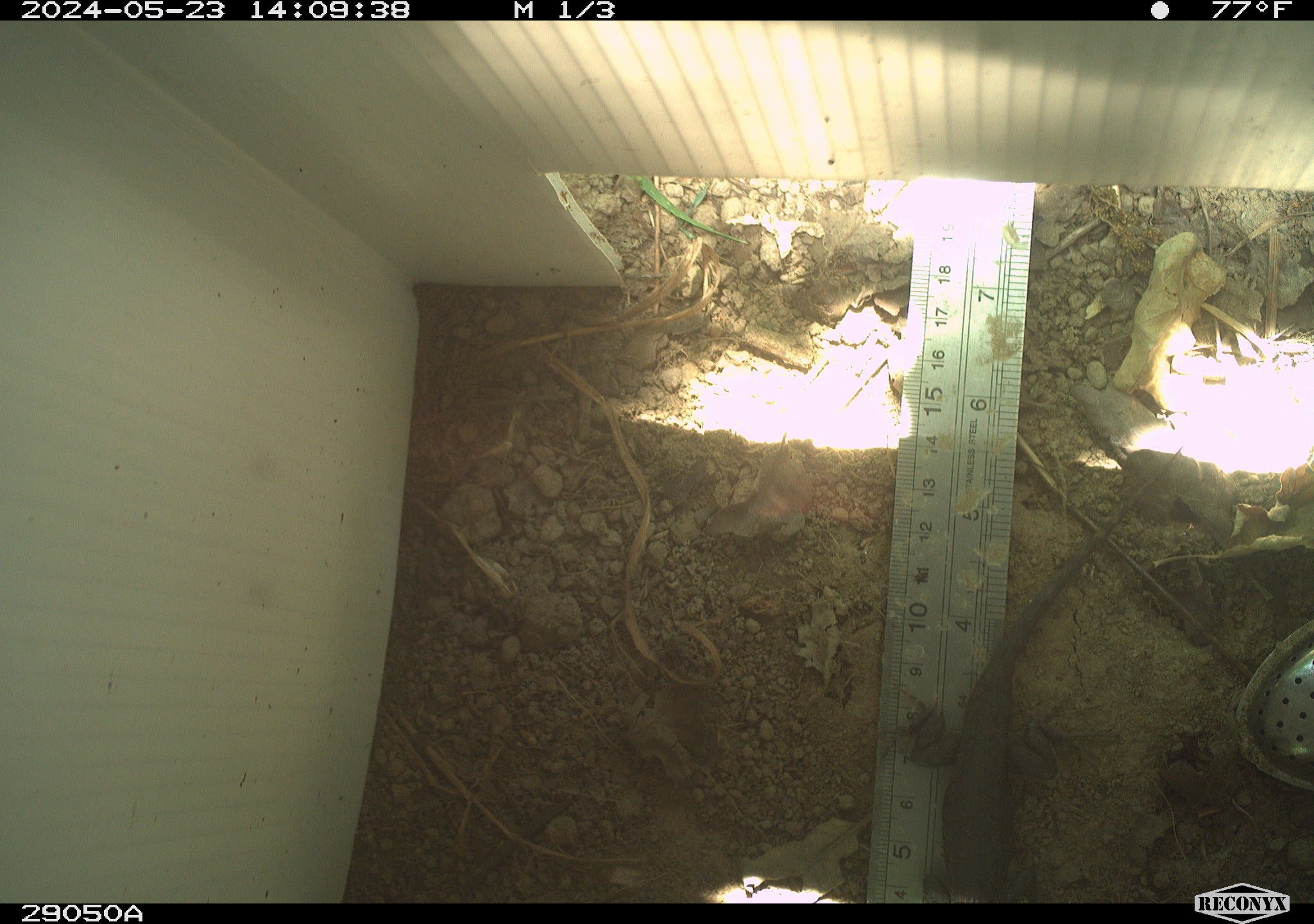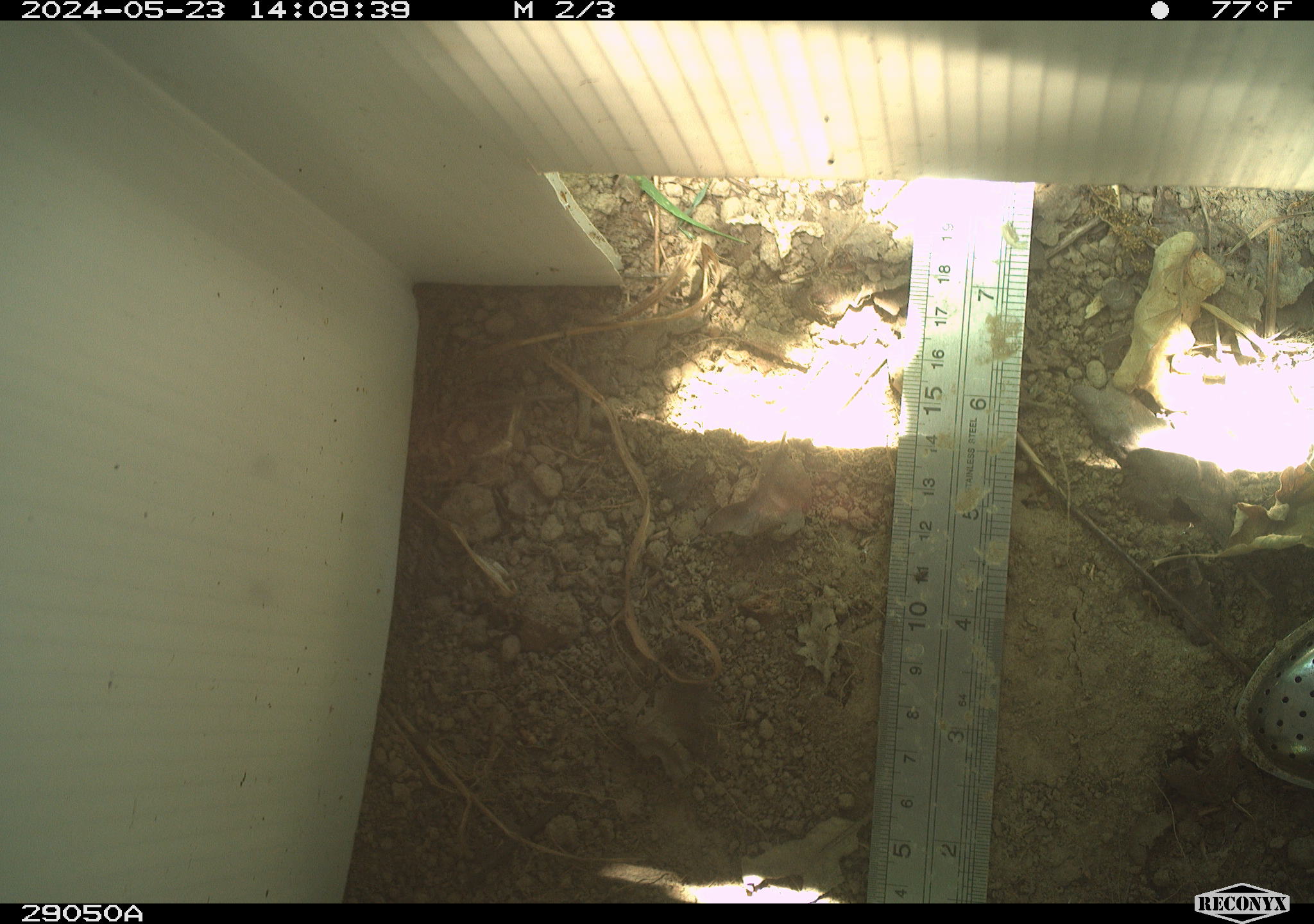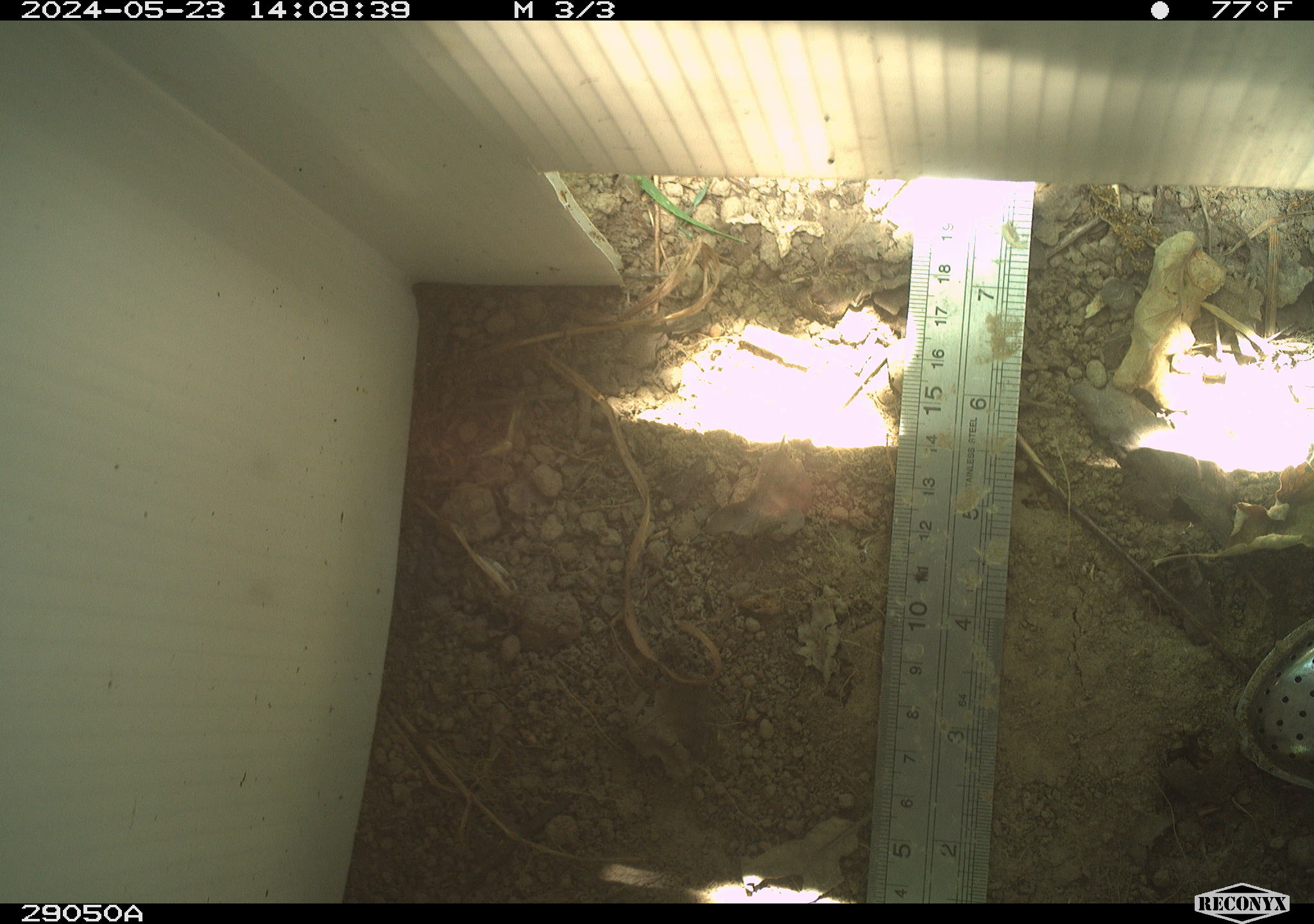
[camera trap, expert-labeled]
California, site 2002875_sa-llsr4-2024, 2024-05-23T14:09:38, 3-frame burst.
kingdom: Animalia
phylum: Chordata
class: Reptilia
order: Squamata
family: Phrynosomatidae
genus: Sceloporus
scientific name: Sceloporus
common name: spiny lizards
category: sceloporus species